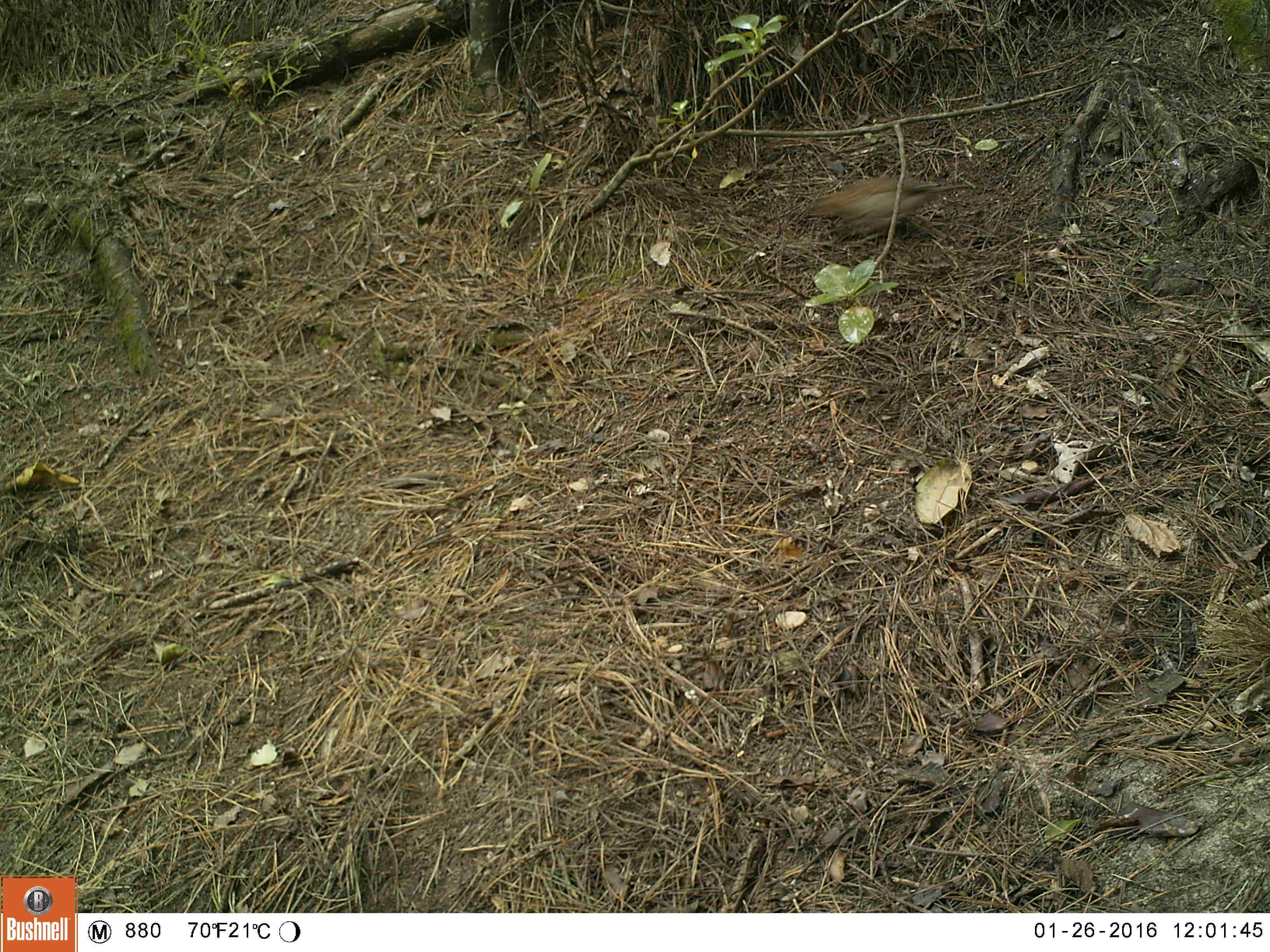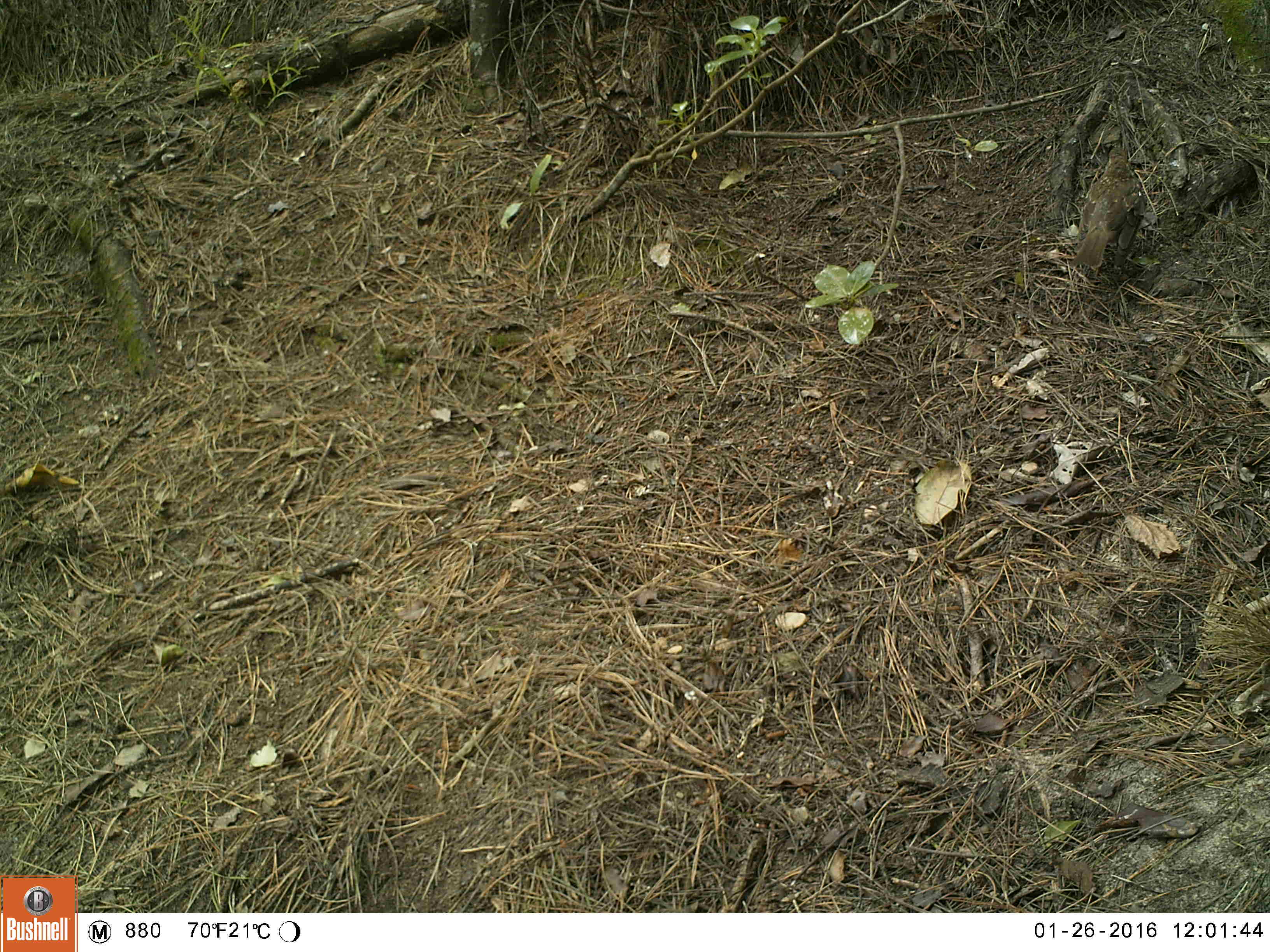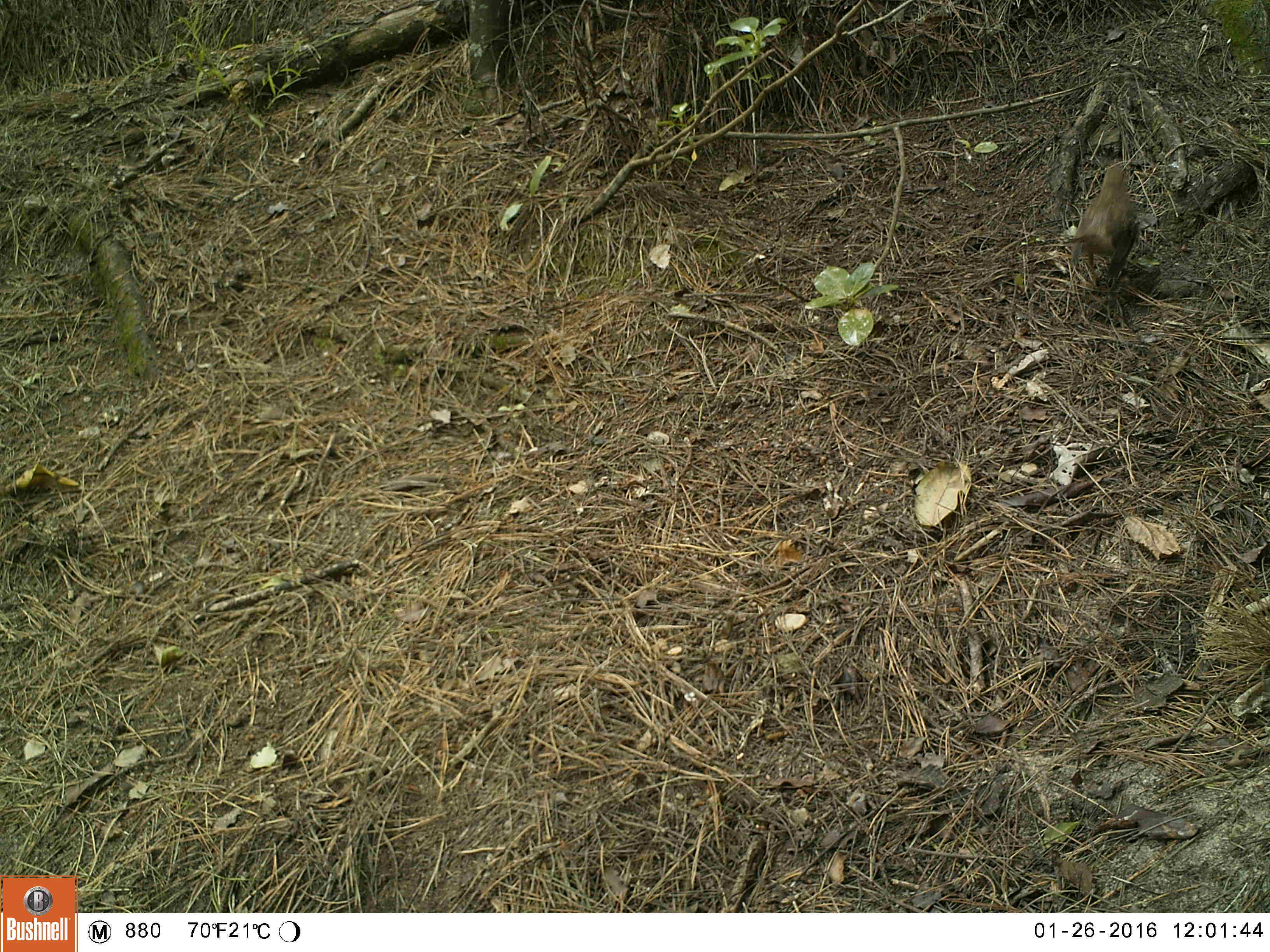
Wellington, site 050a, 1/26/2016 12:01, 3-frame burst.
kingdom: Animalia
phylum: Chordata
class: Aves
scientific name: Aves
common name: bird